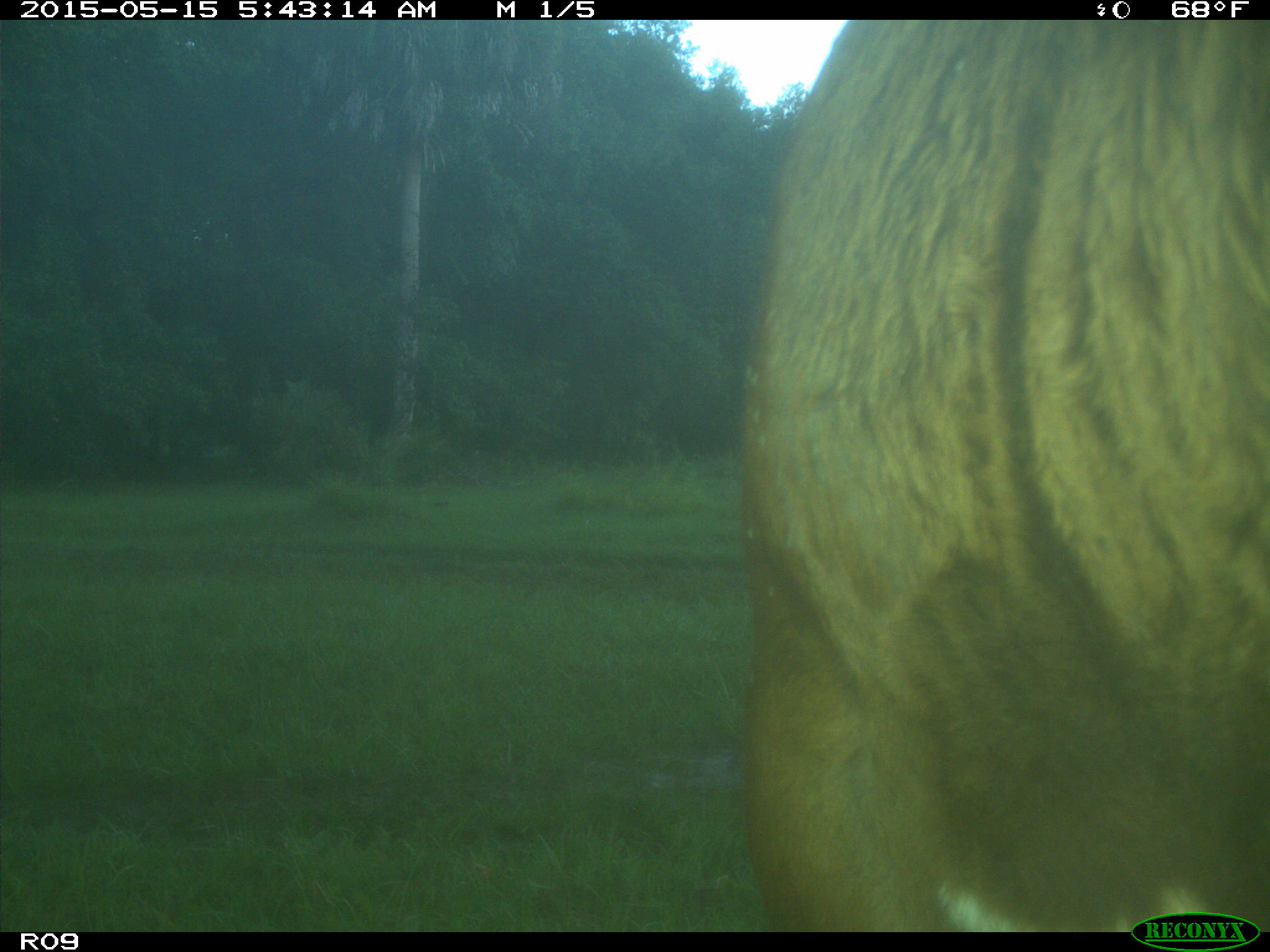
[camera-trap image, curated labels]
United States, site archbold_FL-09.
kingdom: Animalia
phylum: Chordata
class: Mammalia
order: Artiodactyla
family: Bovidae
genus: Bos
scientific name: Bos taurus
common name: domestic cow